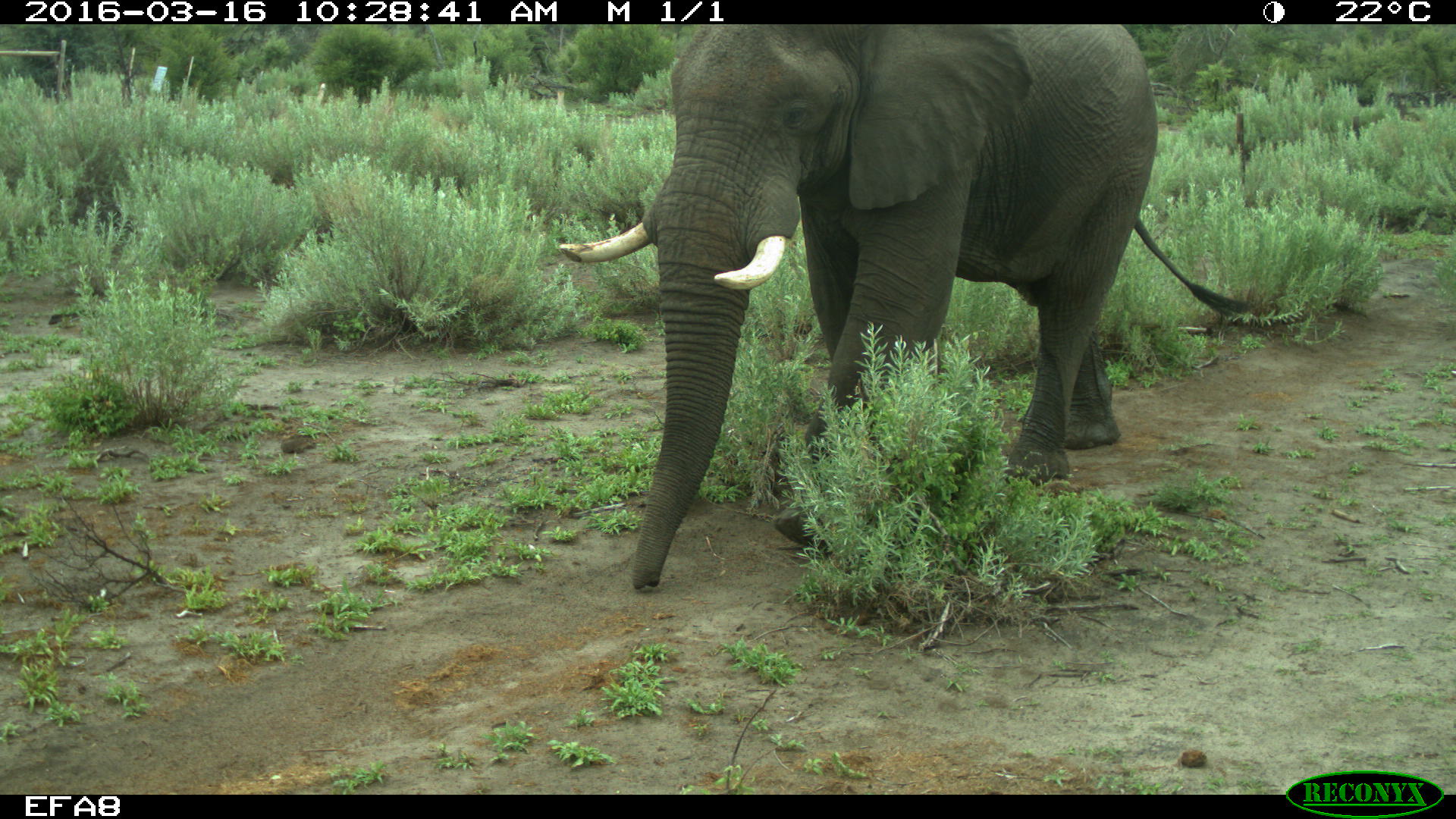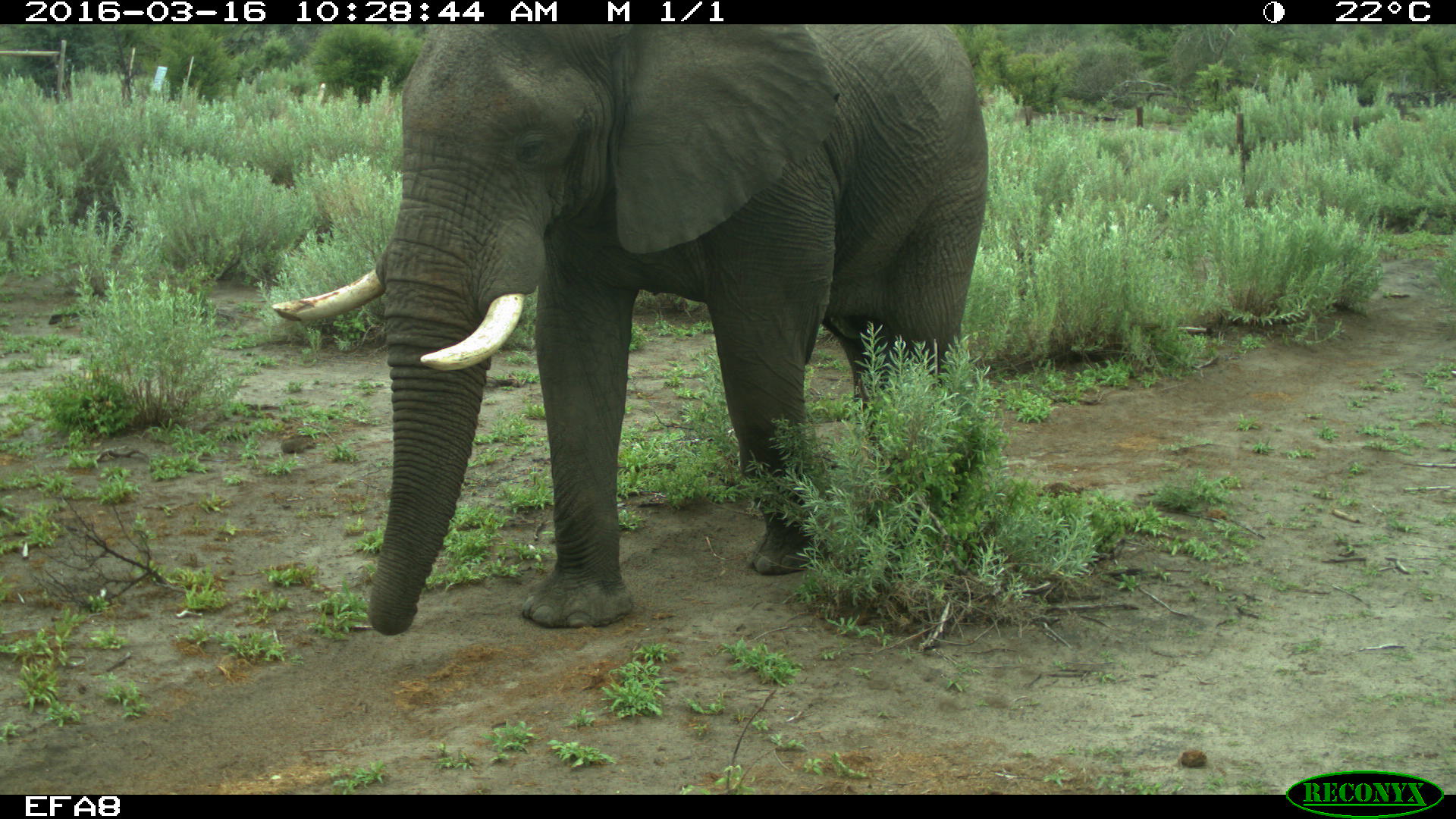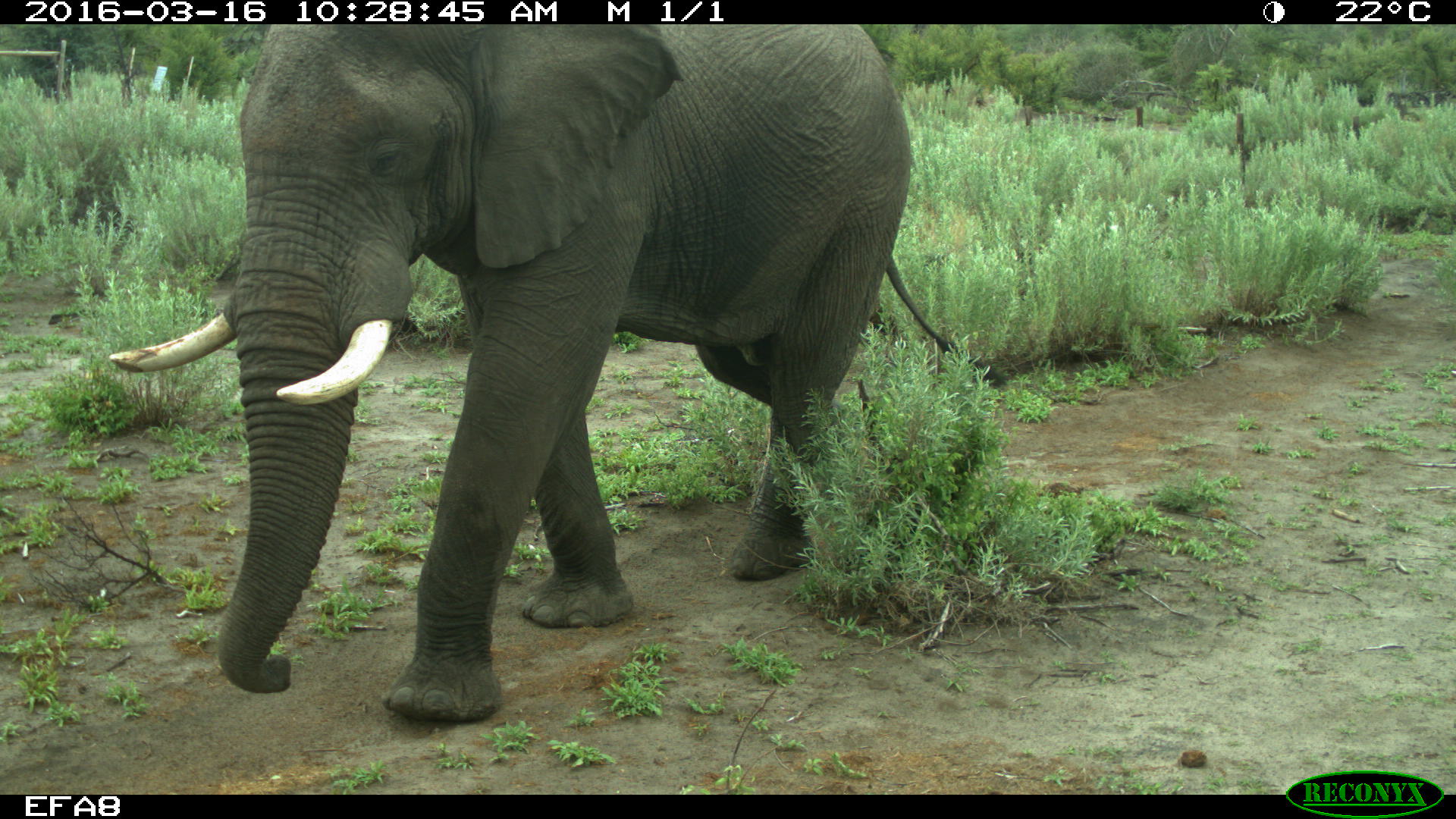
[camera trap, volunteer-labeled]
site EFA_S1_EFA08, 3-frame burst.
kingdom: Animalia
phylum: Chordata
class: Mammalia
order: Proboscidea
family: Elephantidae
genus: Loxodonta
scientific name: Loxodonta africana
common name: african bush elephant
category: elephant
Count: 1.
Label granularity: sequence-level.